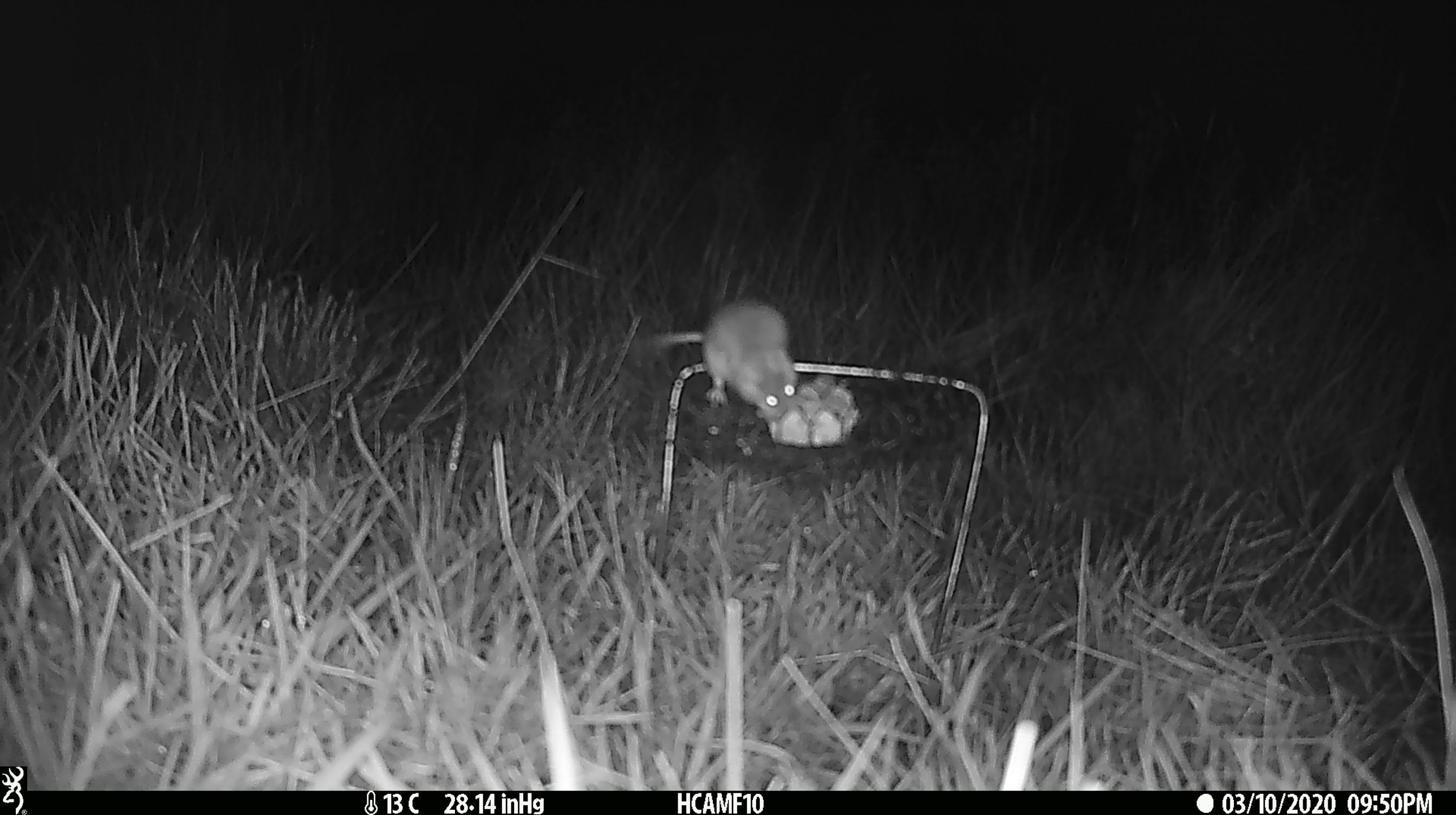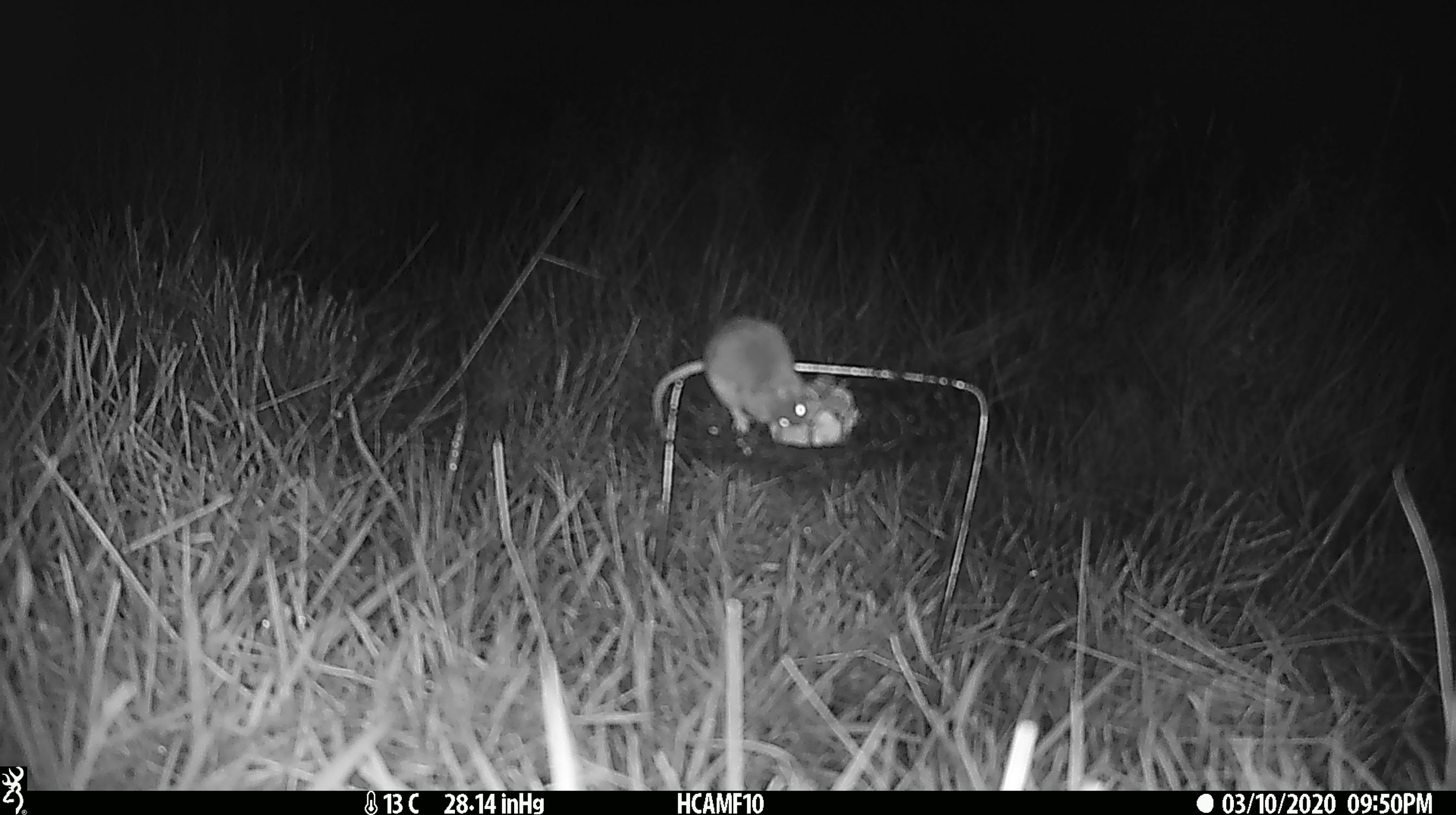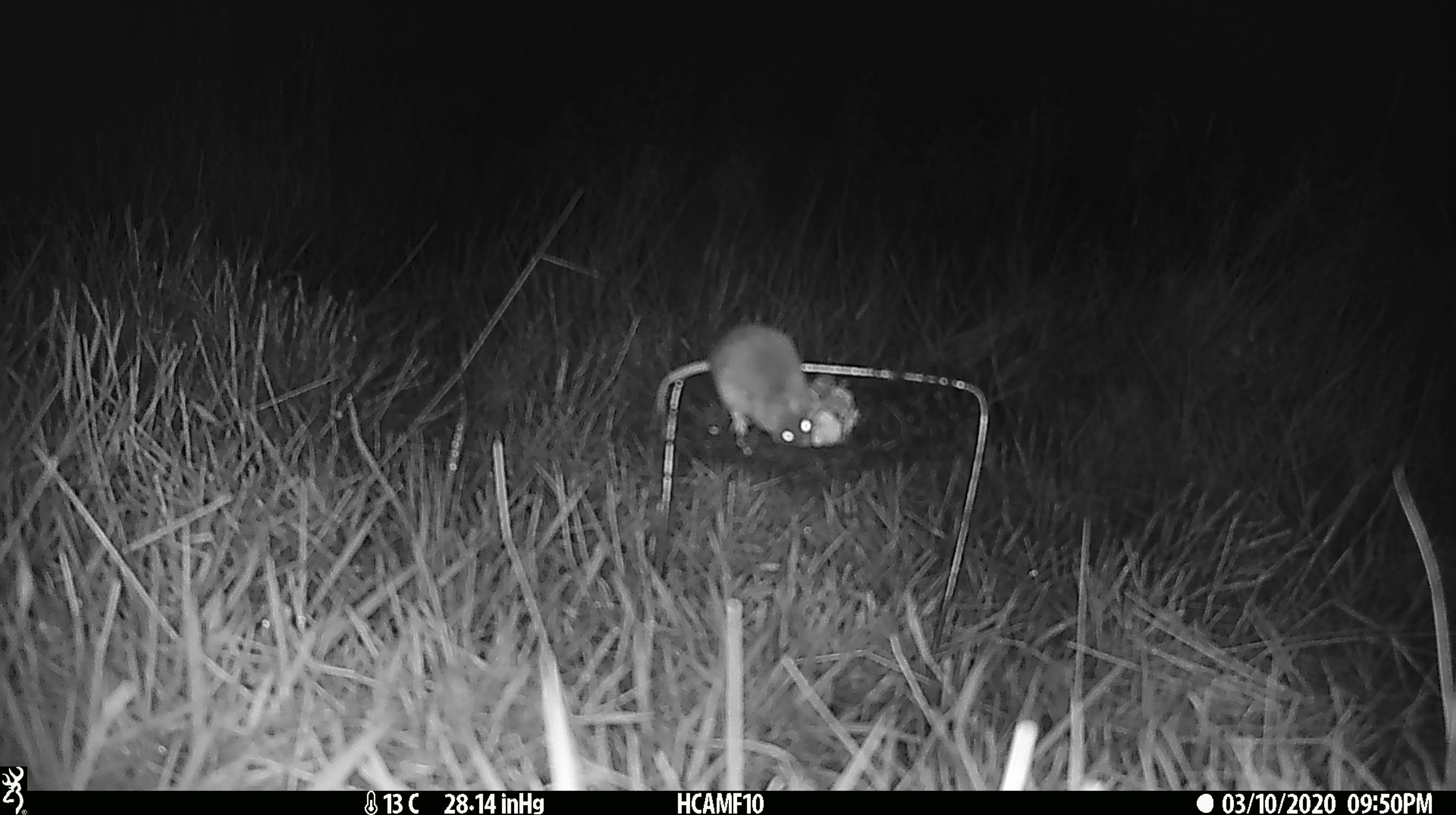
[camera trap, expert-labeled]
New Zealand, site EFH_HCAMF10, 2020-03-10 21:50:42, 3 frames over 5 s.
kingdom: Animalia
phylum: Chordata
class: Mammalia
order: Rodentia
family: Muridae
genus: Mus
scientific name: Mus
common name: mouse